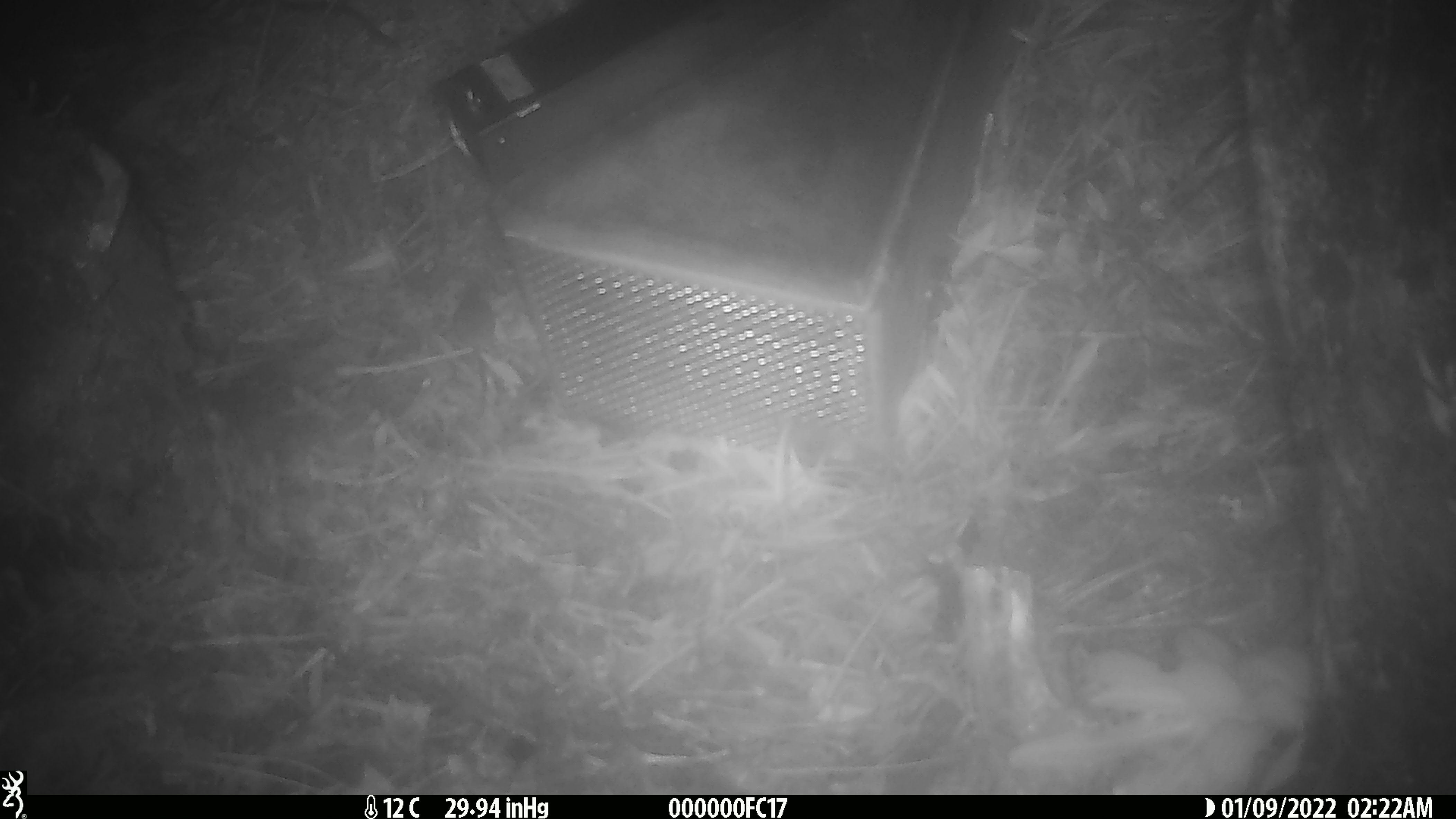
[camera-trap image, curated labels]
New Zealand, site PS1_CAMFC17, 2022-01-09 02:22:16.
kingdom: Animalia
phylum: Chordata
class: Mammalia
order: Rodentia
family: Muridae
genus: Mus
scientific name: Mus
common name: mouse